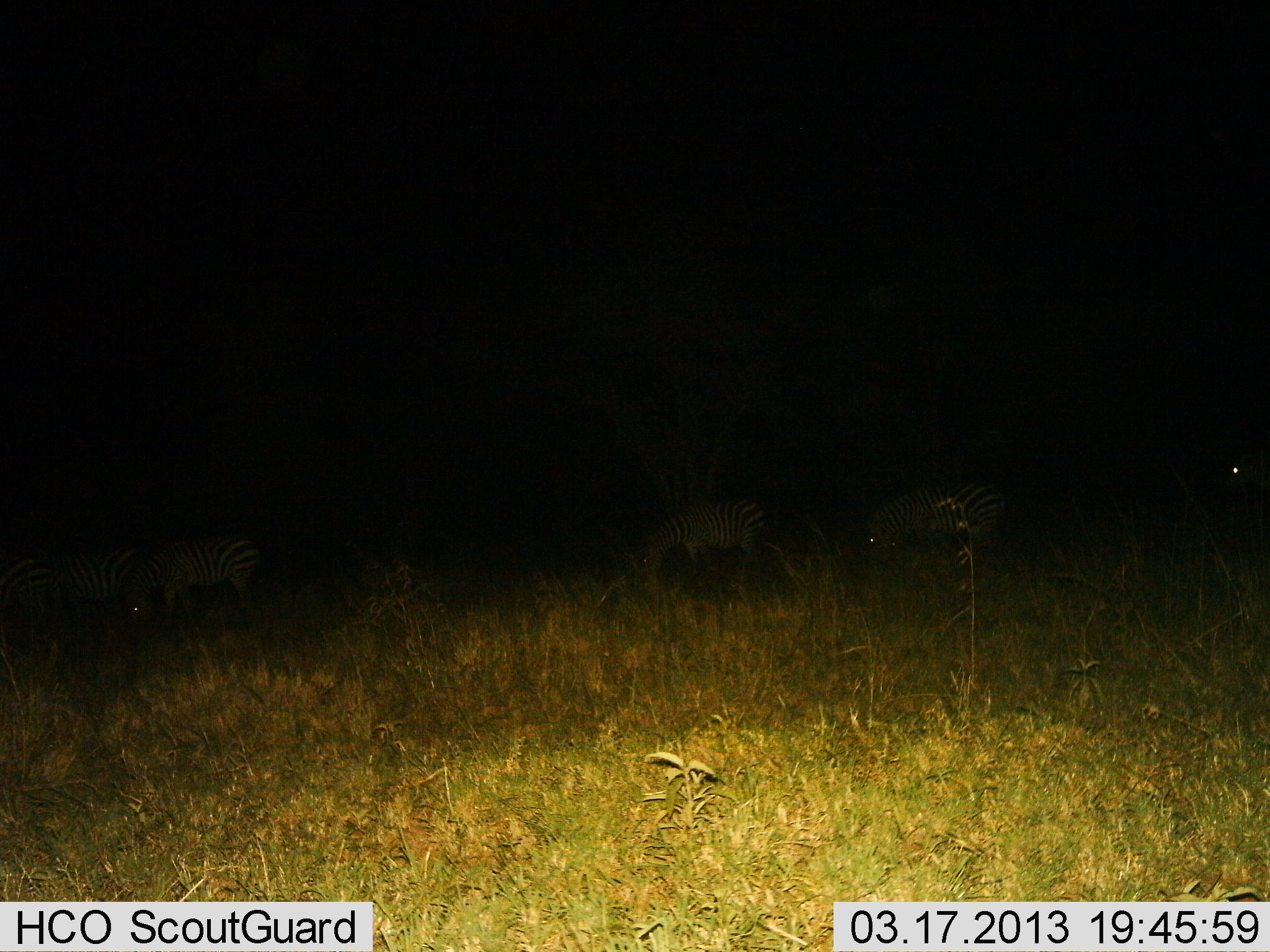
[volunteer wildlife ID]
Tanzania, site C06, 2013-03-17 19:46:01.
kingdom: Animalia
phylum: Chordata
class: Mammalia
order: Perissodactyla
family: Equidae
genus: Equus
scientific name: Equus quagga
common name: plains zebra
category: zebra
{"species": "zebra (plains zebra) (Equus quagga)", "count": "5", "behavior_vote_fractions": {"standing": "44%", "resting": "2%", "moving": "9%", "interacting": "0%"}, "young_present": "0%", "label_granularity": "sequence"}